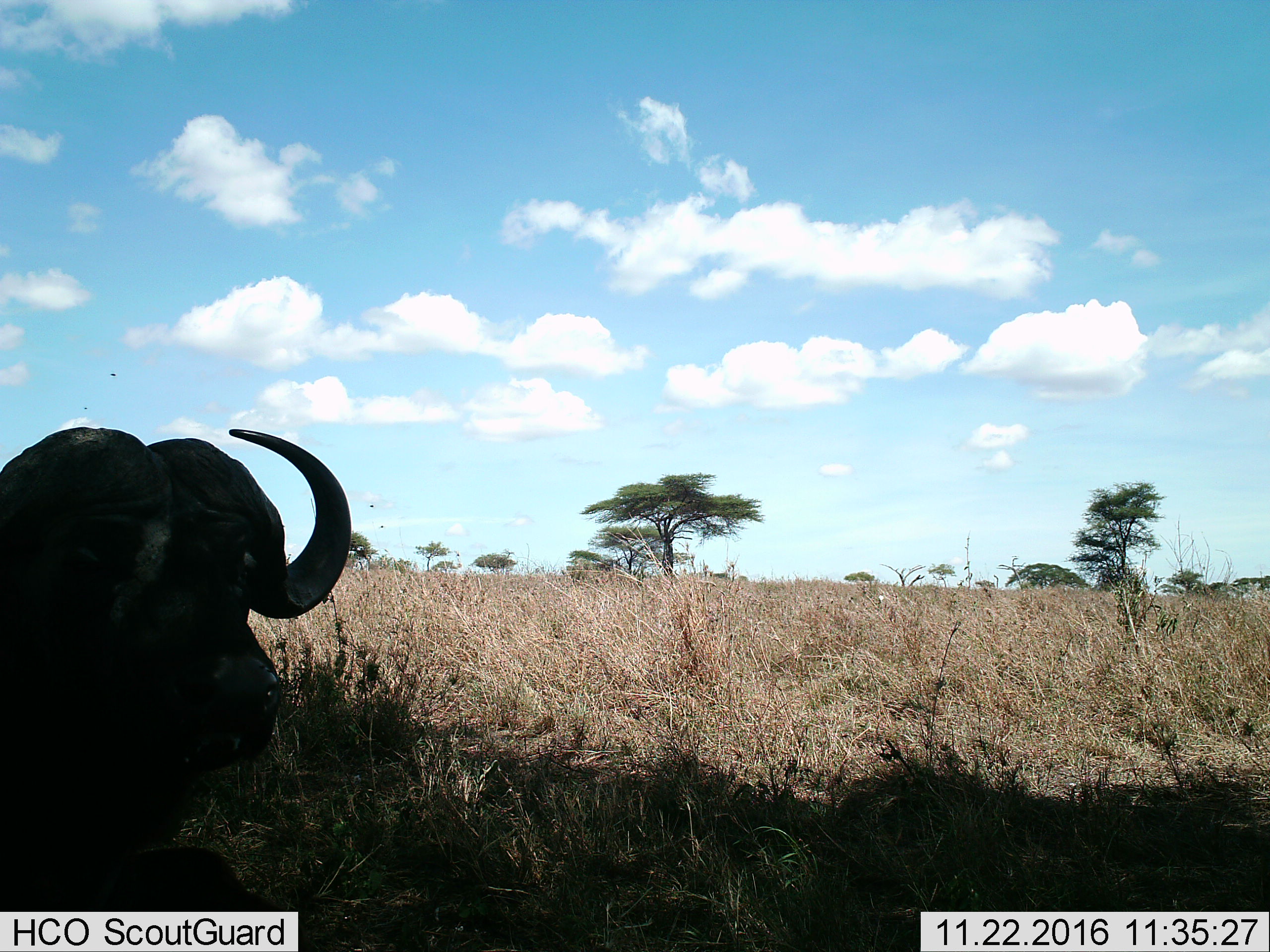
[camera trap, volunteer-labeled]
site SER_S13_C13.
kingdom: Animalia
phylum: Chordata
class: Mammalia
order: Artiodactyla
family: Bovidae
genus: Syncerus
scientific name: Syncerus caffer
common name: african buffalo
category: buffalo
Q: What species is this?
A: Buffalo (african buffalo) (Syncerus caffer).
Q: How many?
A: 1.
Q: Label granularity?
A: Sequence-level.